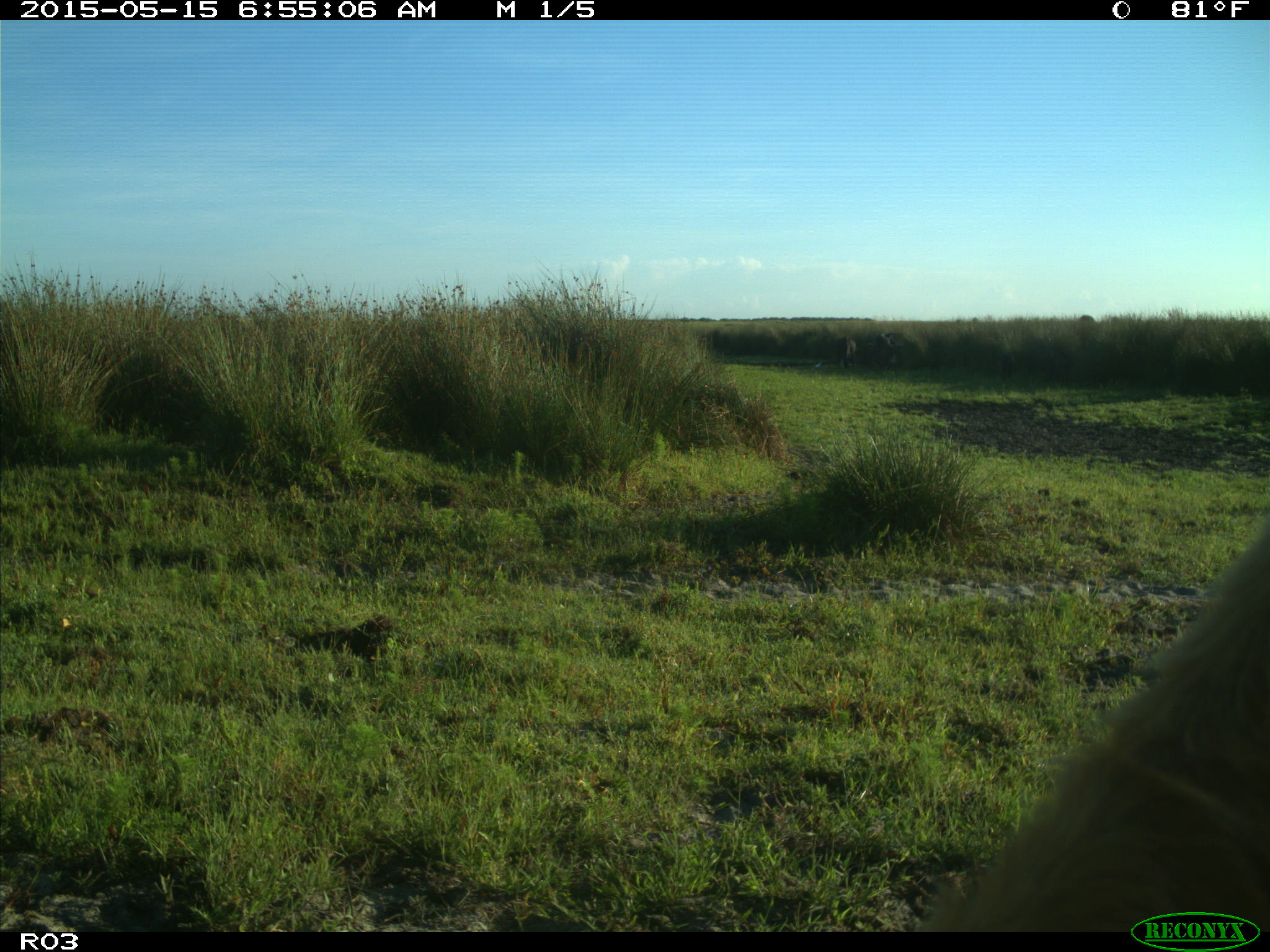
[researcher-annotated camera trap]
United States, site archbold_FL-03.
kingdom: Animalia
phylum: Chordata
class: Mammalia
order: Artiodactyla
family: Bovidae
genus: Bos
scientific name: Bos taurus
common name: domestic cow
Bos taurus (domestic cow).